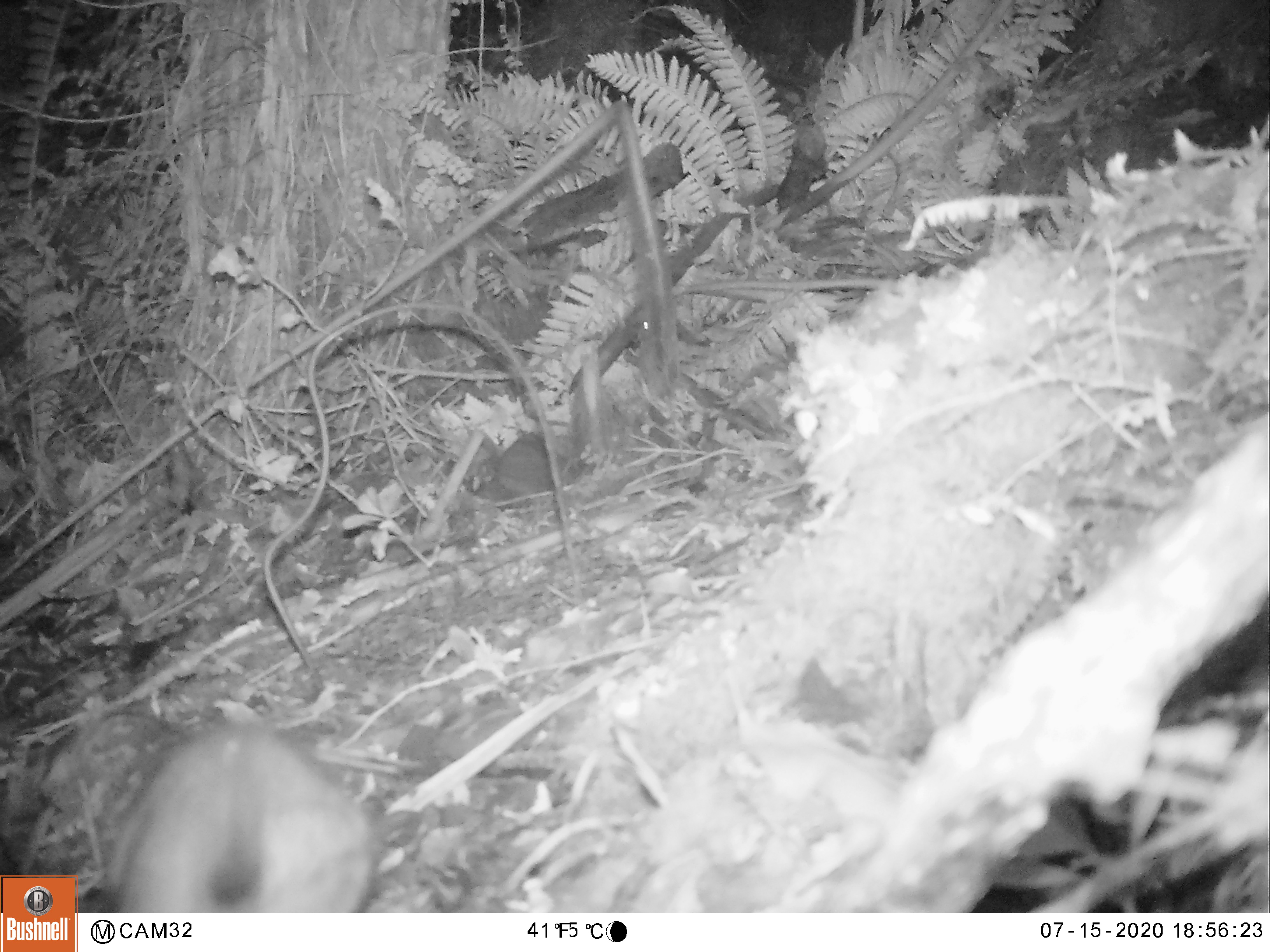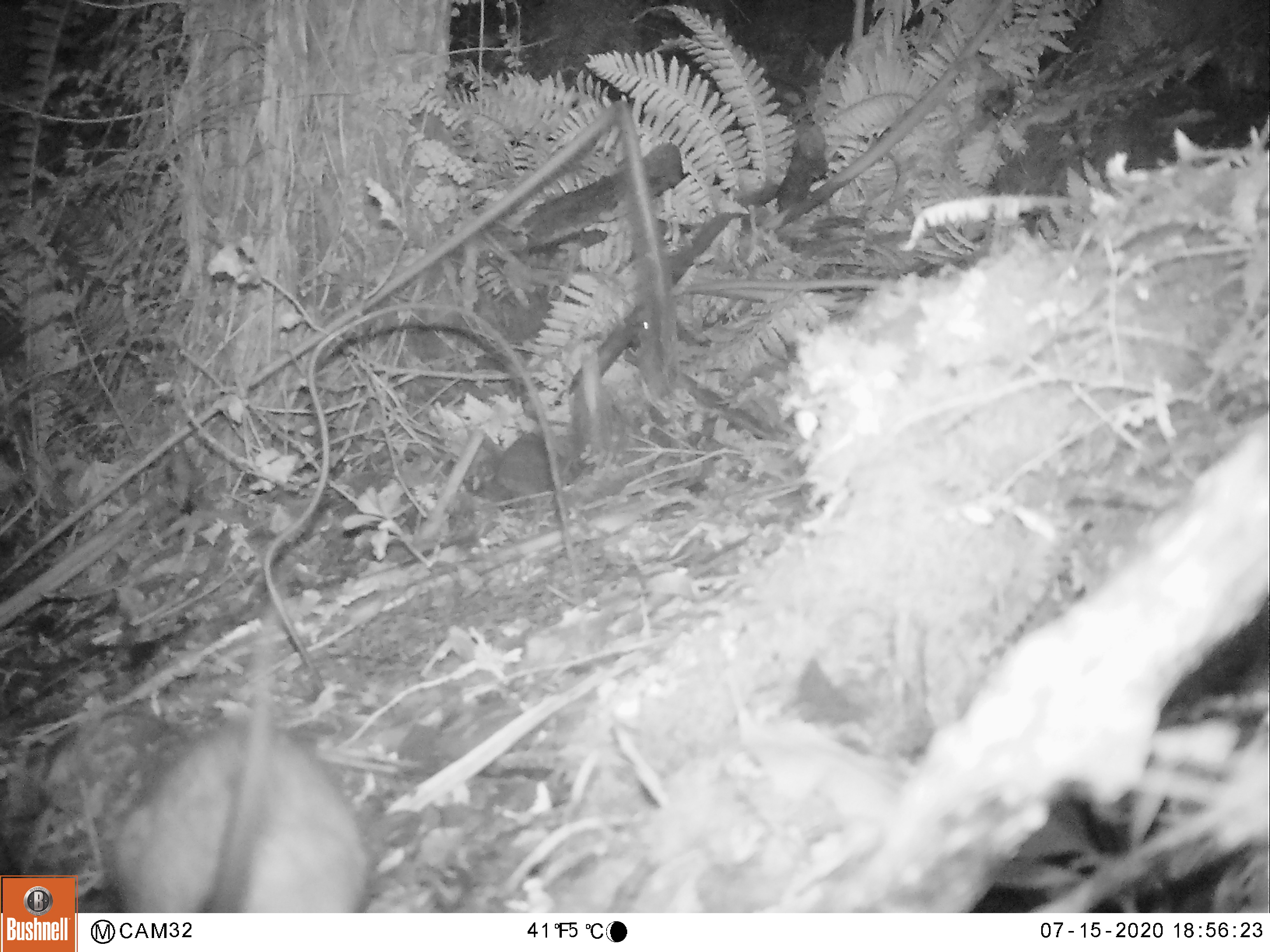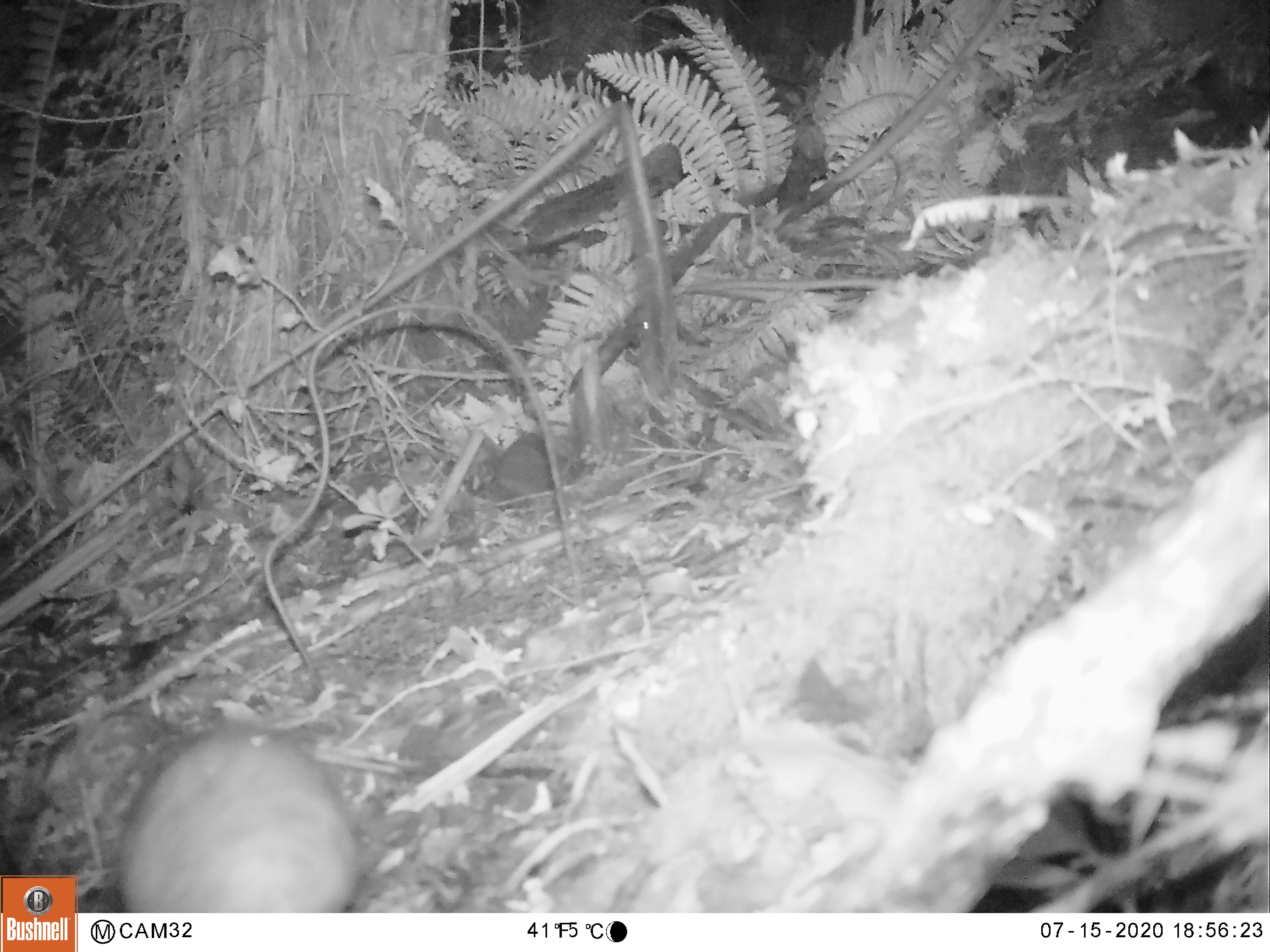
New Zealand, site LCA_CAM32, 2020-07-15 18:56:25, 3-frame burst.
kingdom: Animalia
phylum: Chordata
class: Mammalia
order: Rodentia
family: Muridae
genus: Rattus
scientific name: Rattus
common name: rat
Rat (Rattus).